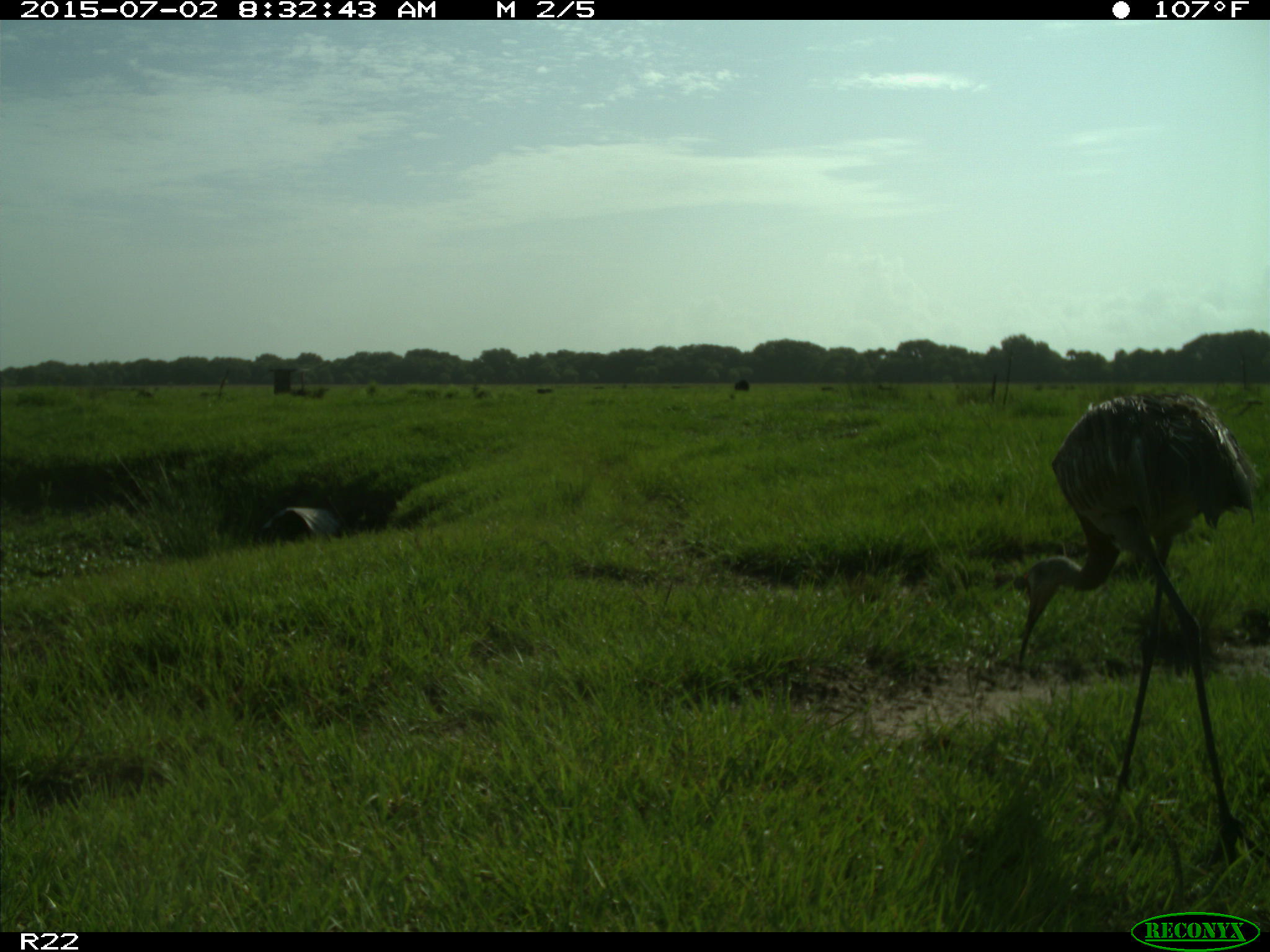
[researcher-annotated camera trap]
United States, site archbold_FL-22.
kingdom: Animalia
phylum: Chordata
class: Mammalia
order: Artiodactyla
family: Bovidae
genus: Bos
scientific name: Bos taurus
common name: domestic cow